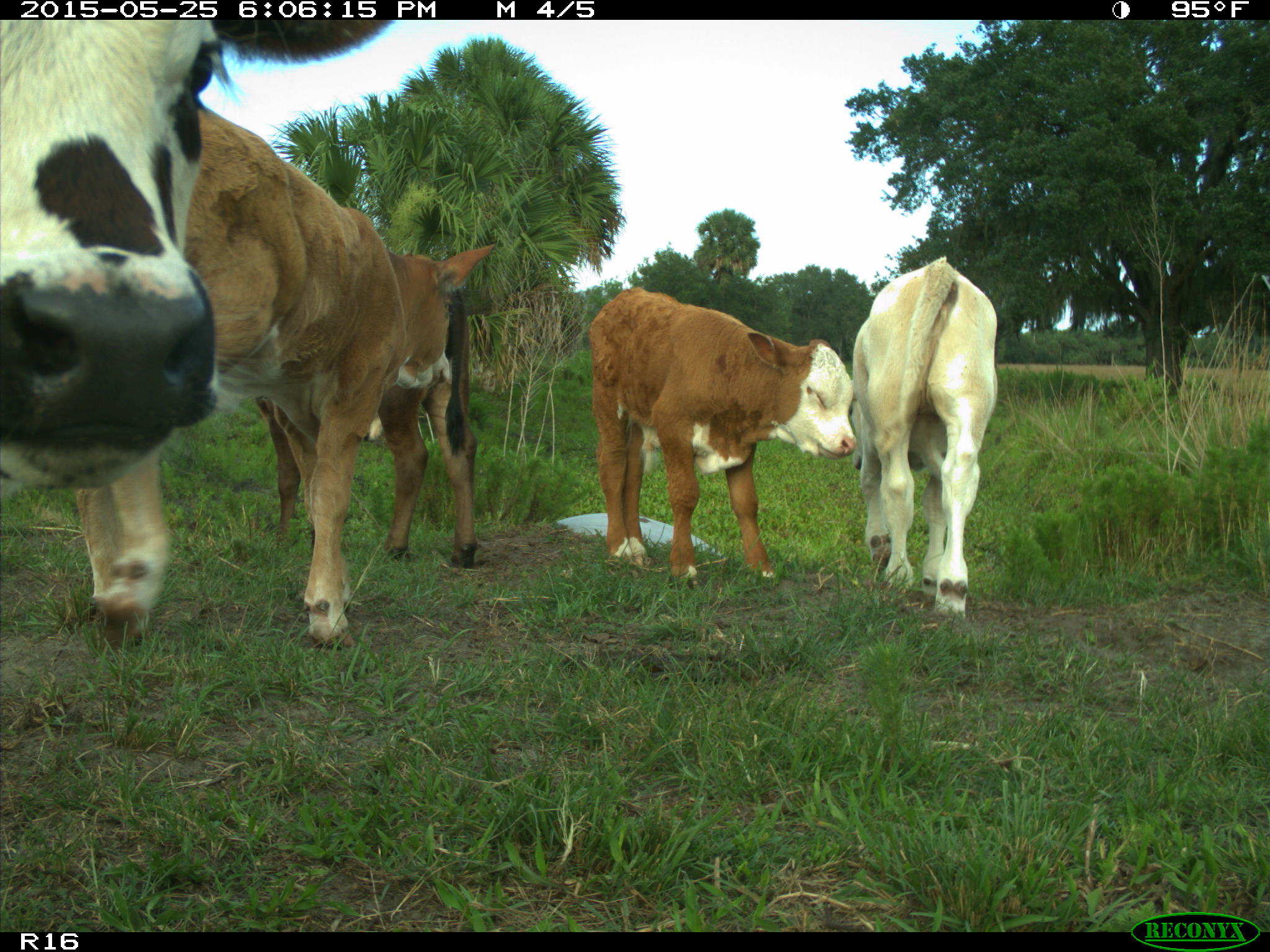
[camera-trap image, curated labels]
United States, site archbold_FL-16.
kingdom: Animalia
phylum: Chordata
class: Mammalia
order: Artiodactyla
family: Bovidae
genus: Bos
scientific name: Bos taurus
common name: domestic cow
Bos taurus (domestic cow).